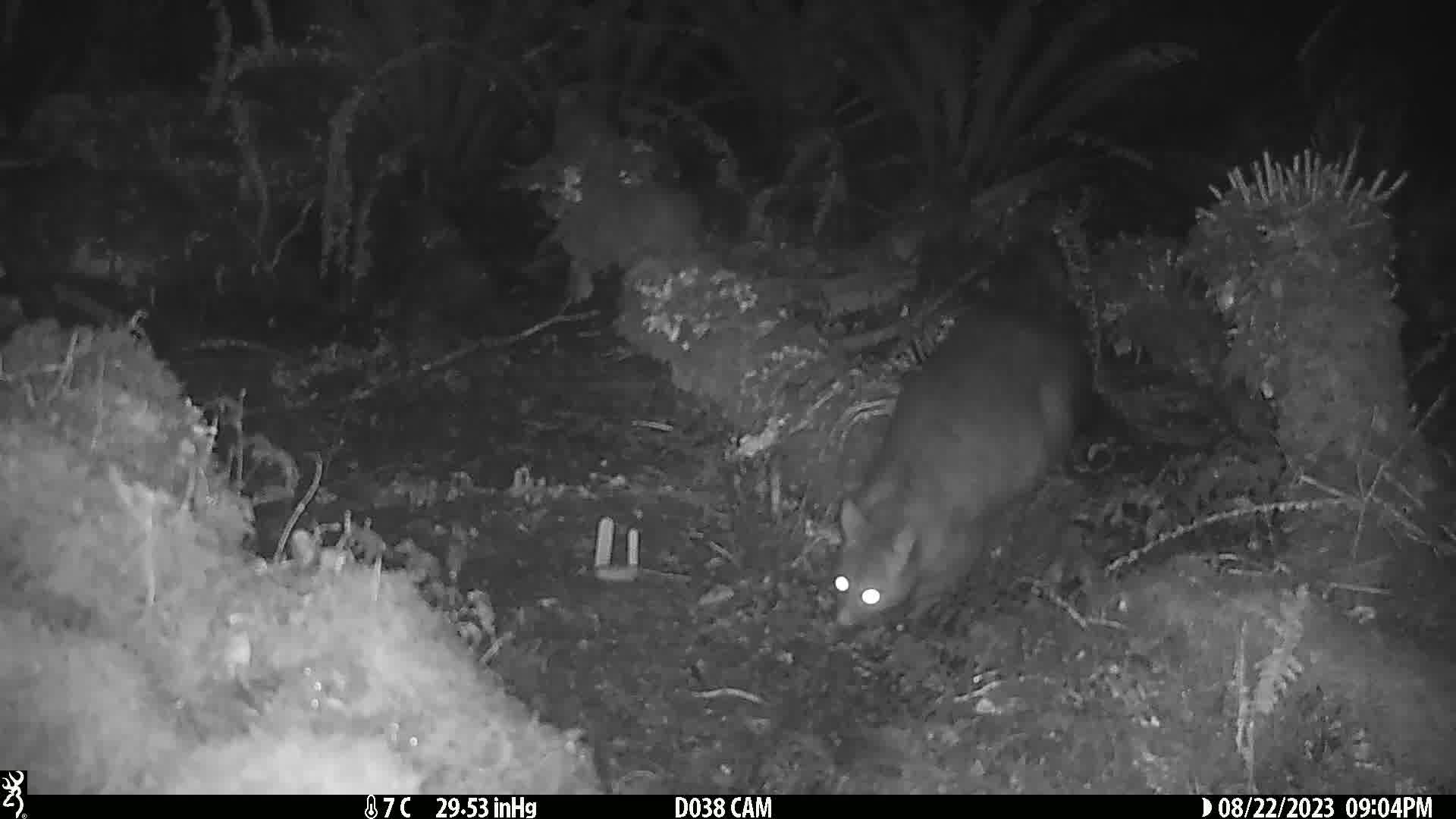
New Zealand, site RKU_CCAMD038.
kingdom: Animalia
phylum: Chordata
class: Mammalia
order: Diprotodontia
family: Phalangeridae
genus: Trichosurus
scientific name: Trichosurus vulpecula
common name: common brushtail possum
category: possum